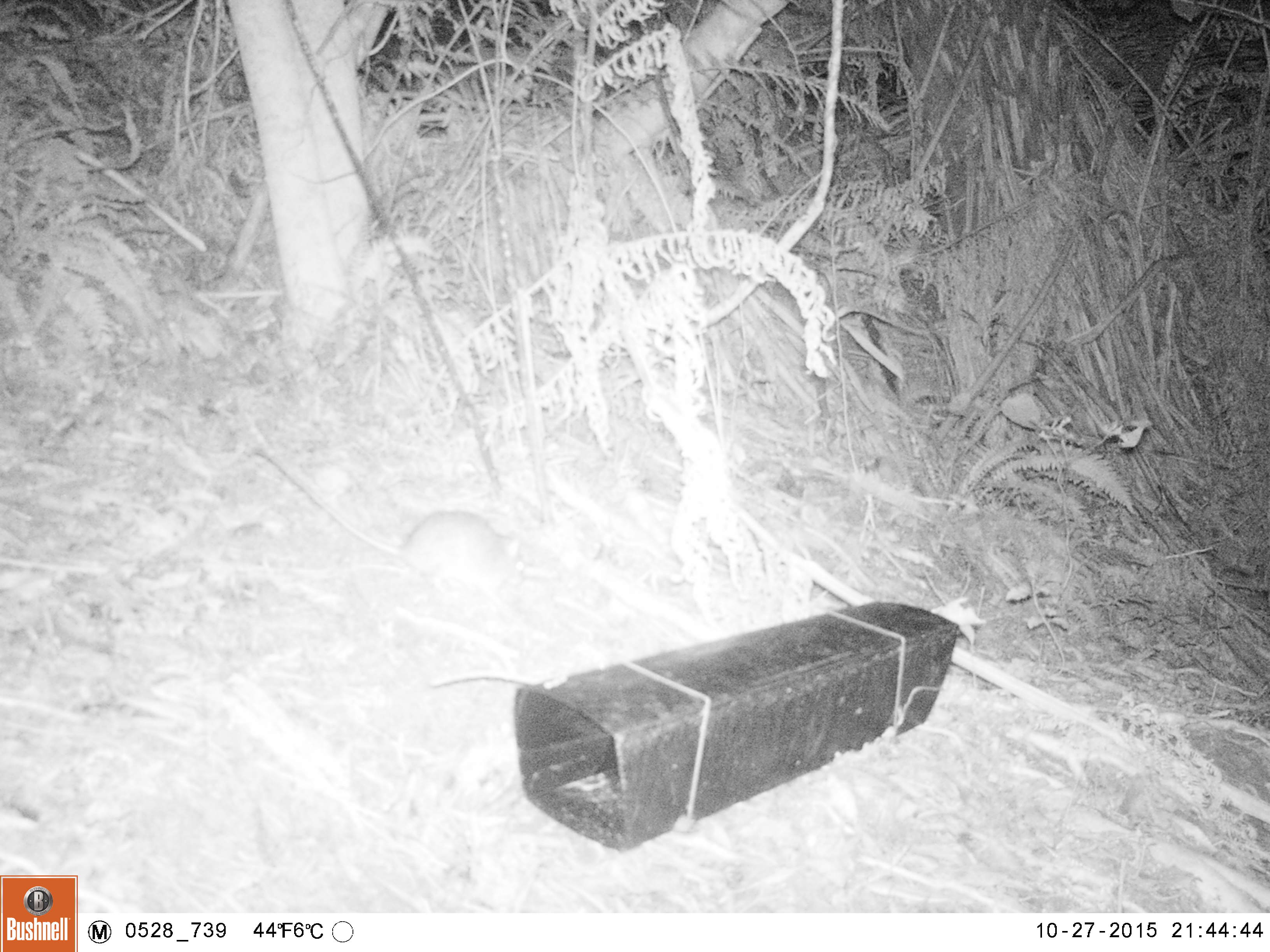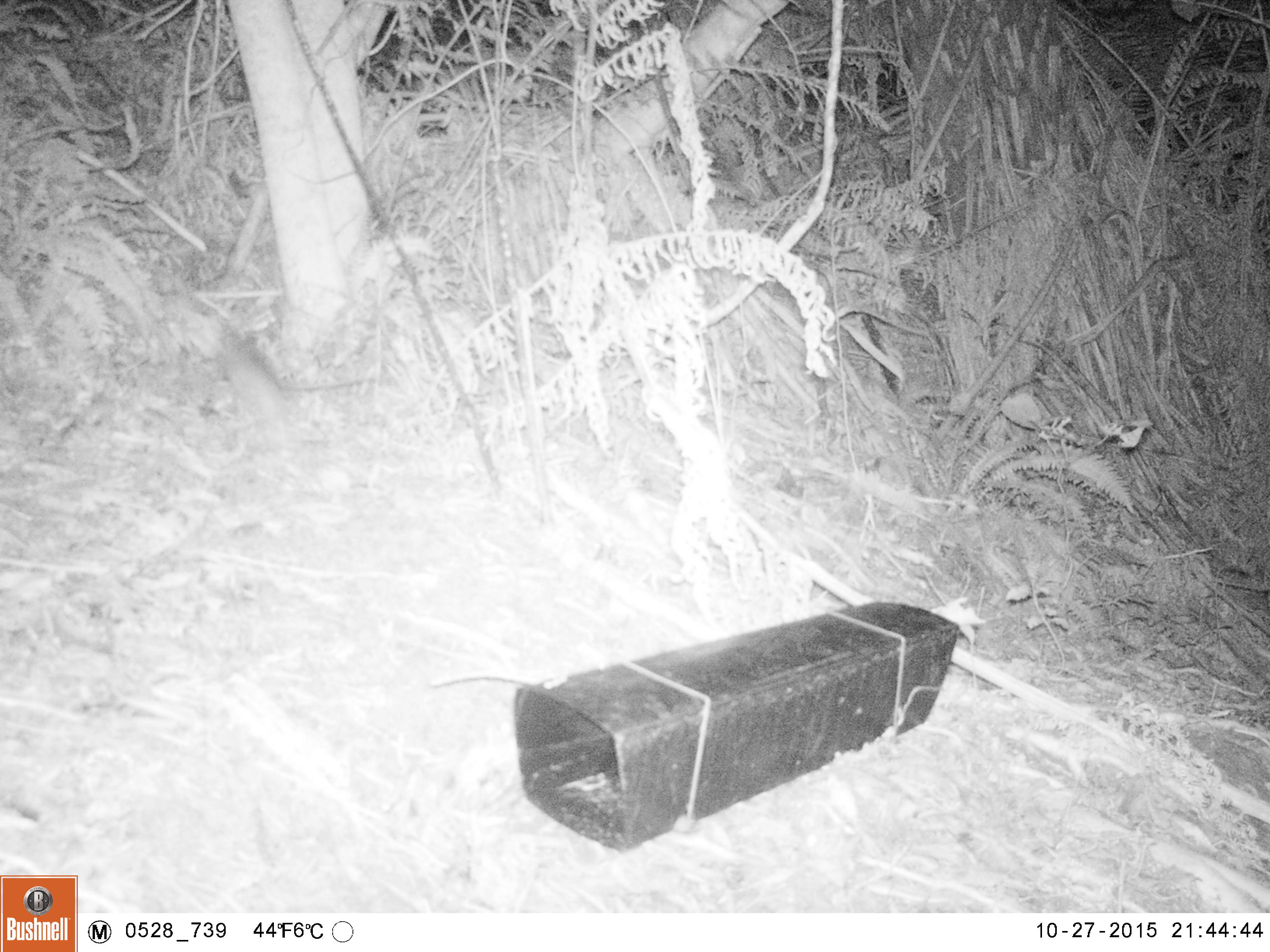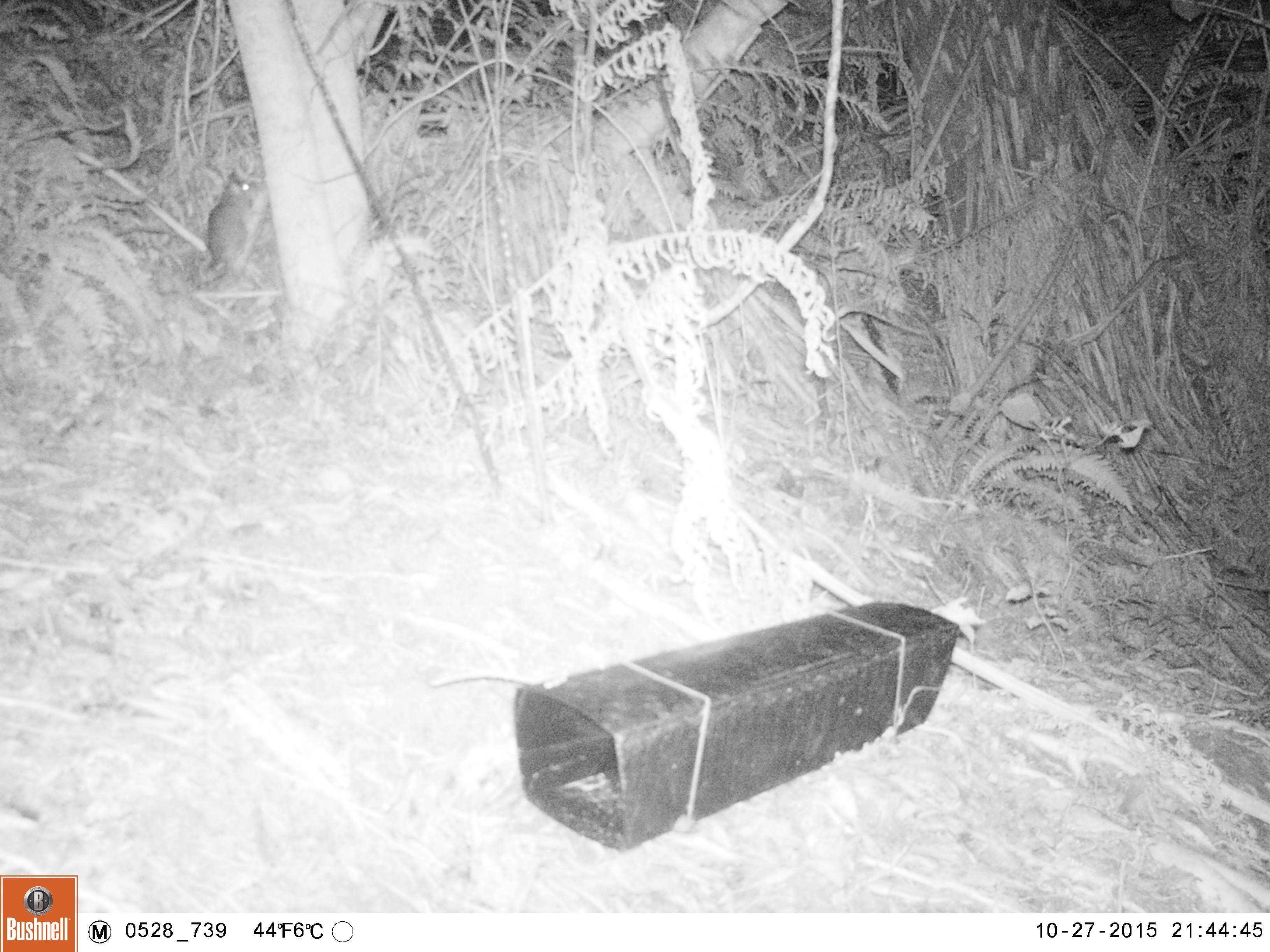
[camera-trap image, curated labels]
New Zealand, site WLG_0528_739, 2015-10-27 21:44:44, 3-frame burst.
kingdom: Animalia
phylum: Chordata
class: Mammalia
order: Rodentia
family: Muridae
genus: Rattus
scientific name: Rattus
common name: rat